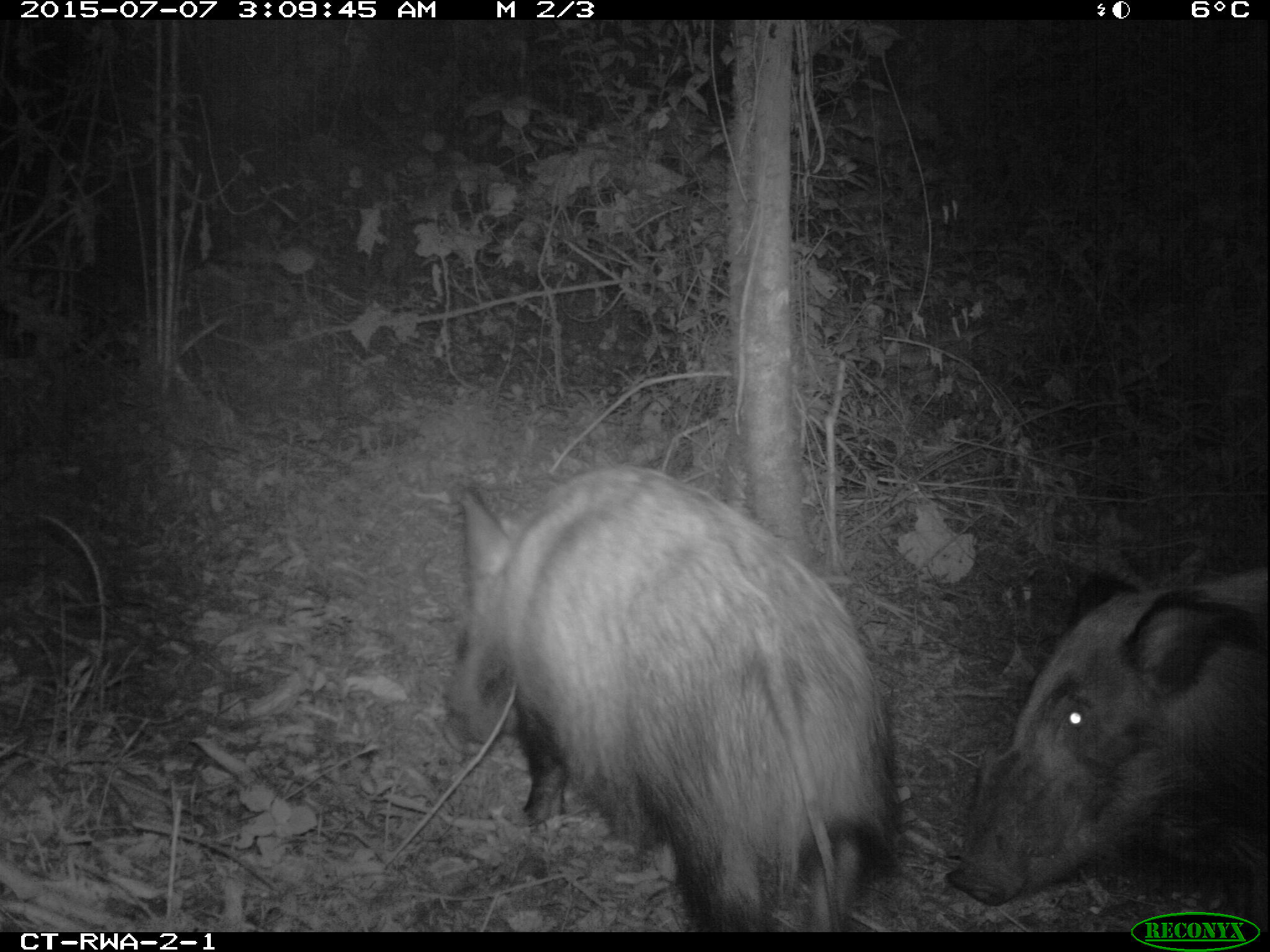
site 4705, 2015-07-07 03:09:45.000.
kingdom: Animalia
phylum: Chordata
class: Mammalia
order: Artiodactyla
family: Suidae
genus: Potamochoerus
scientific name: Potamochoerus larvatus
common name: bushpig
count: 2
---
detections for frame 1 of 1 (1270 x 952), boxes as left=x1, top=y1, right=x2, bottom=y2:
potamochoerus larvatus: left=440, top=459, right=901, bottom=932; left=938, top=561, right=1269, bottom=913